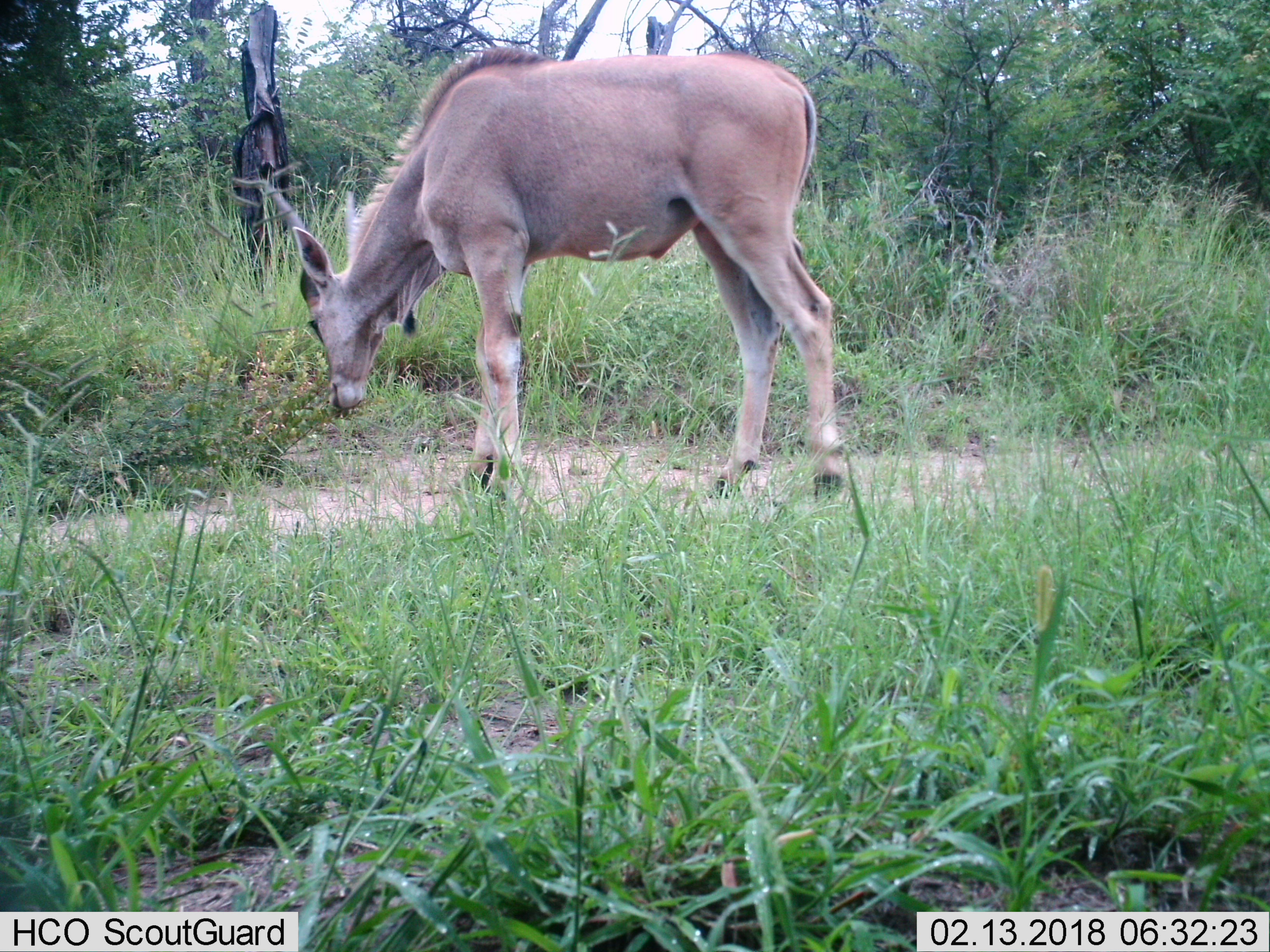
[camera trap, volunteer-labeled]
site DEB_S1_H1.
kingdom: Animalia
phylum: Chordata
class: Mammalia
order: Artiodactyla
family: Bovidae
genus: Tragelaphus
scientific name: Tragelaphus oryx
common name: eland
Eland (Tragelaphus oryx), count 1. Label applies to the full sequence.